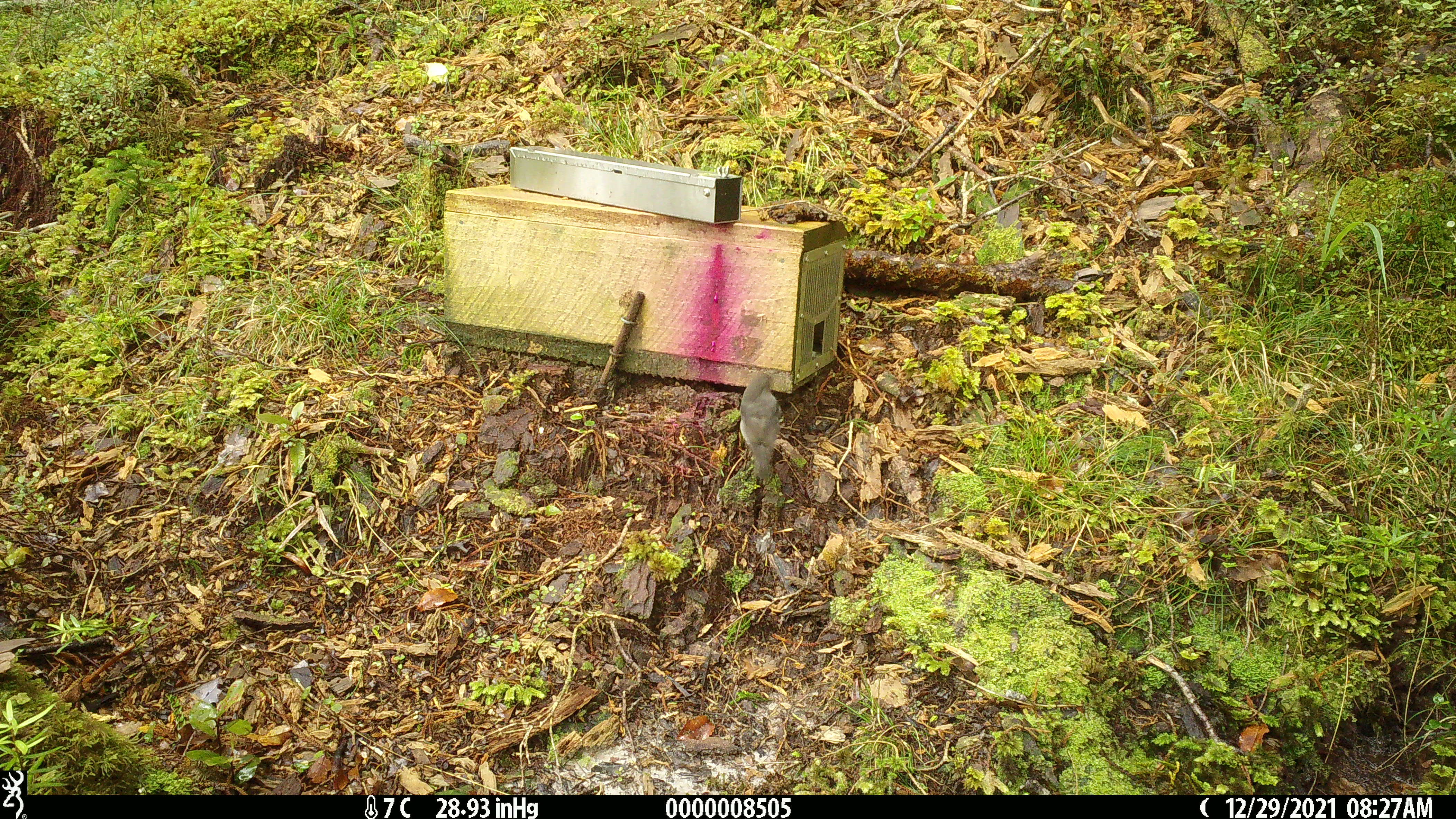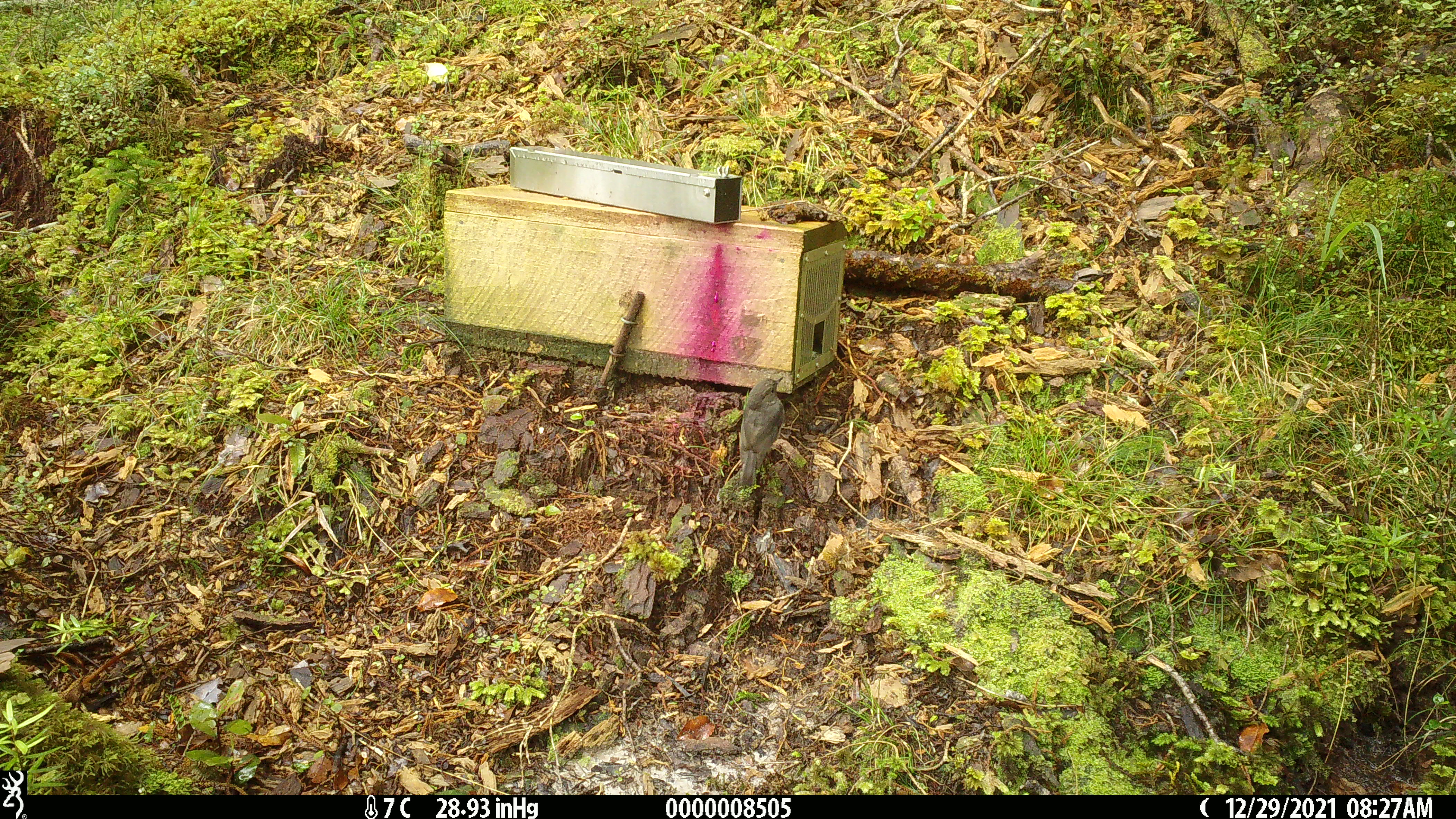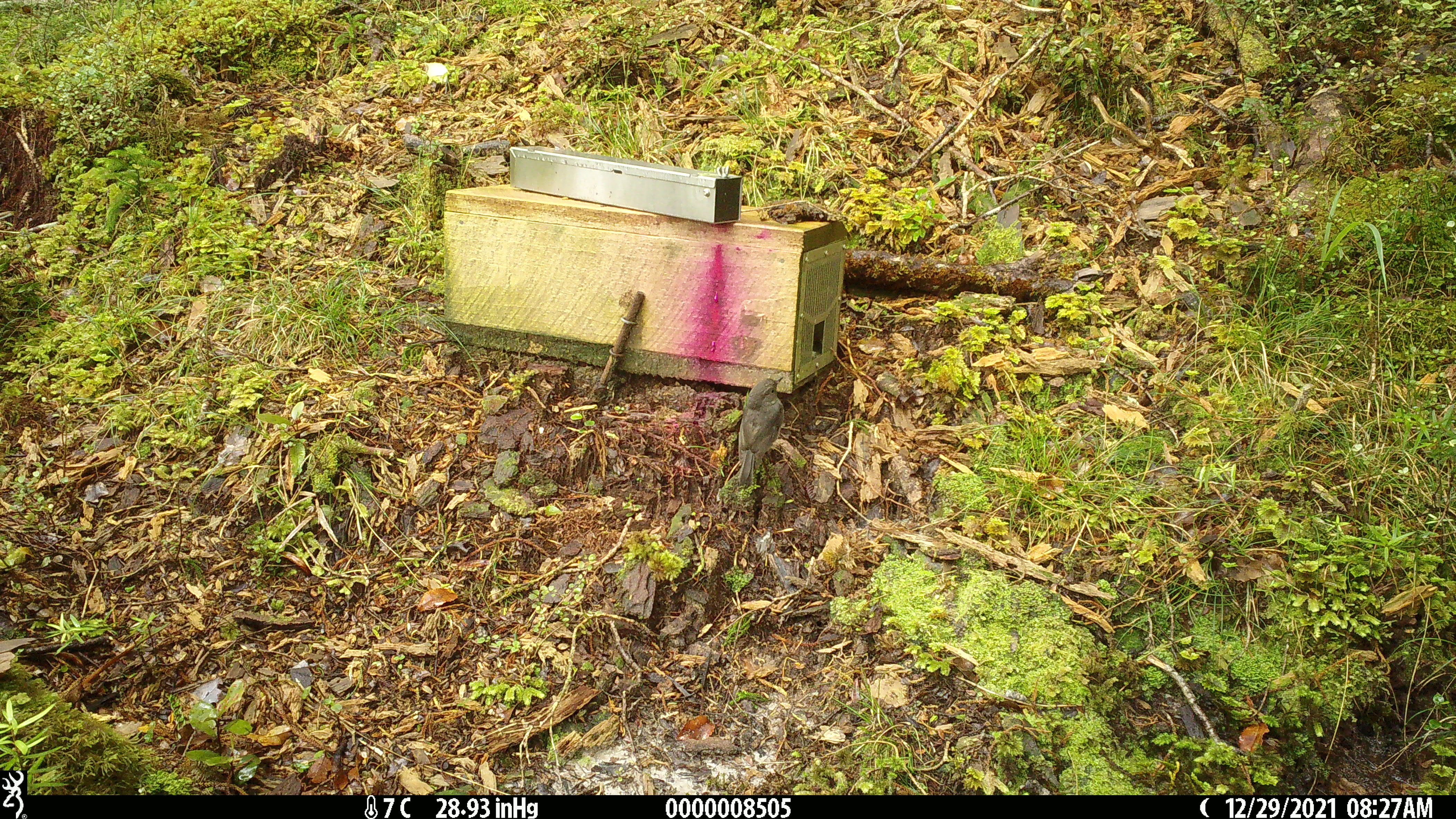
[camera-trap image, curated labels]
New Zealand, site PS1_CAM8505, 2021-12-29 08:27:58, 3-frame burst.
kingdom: Animalia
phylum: Chordata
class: Aves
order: Passeriformes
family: Petroicidae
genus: Petroica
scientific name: Petroica australis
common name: new zealand robin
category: robin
Robin (new zealand robin) (Petroica australis).